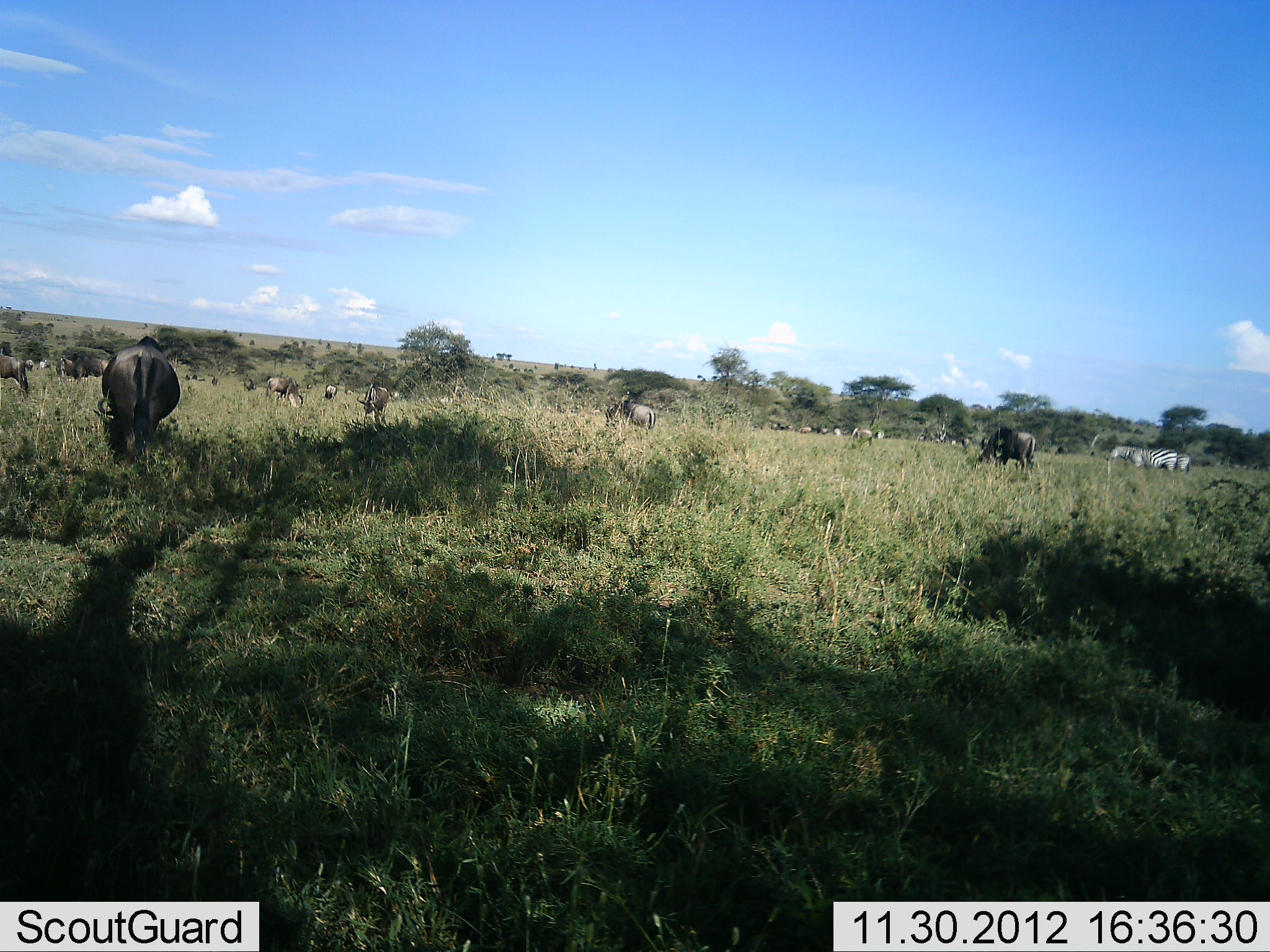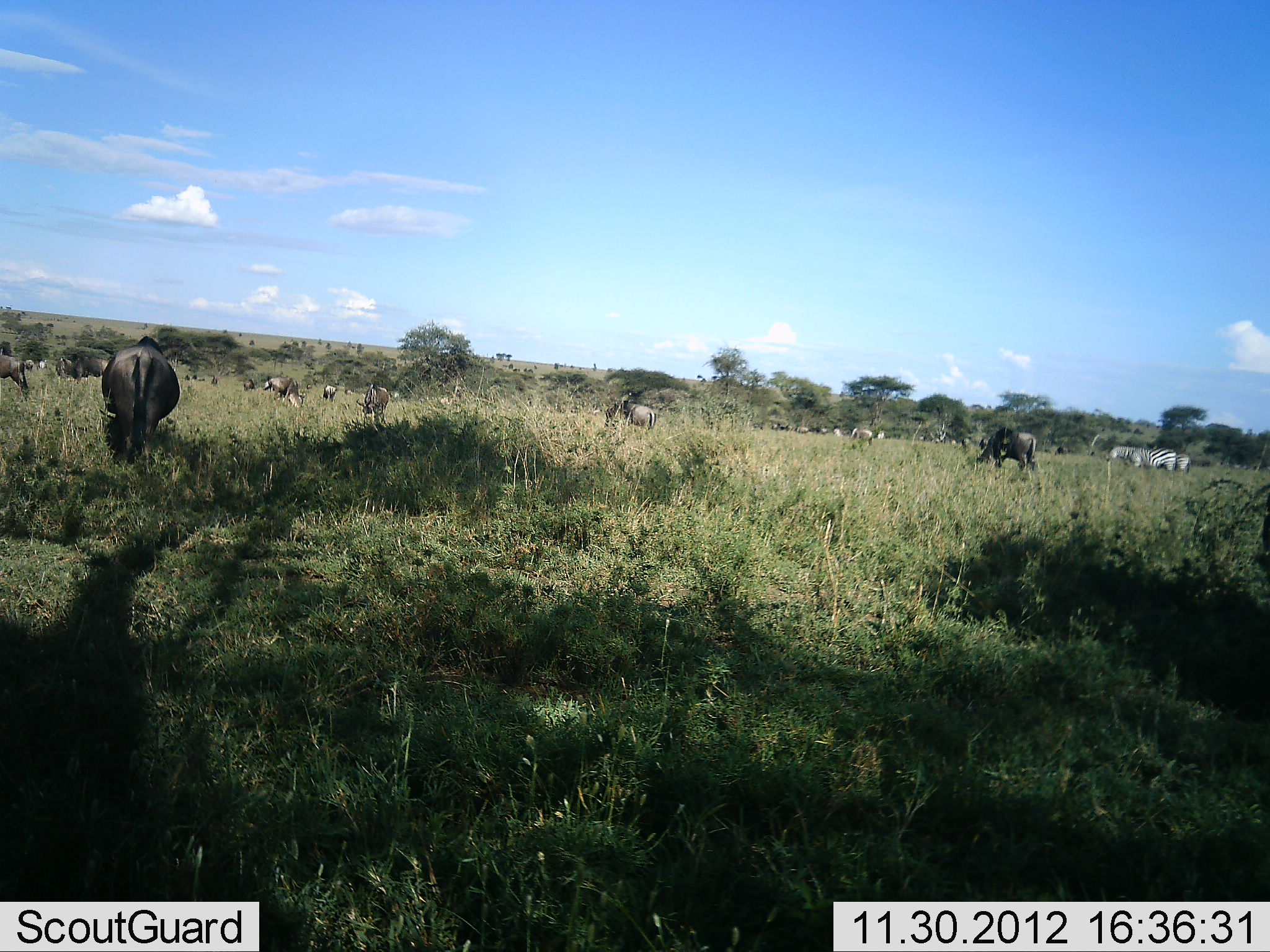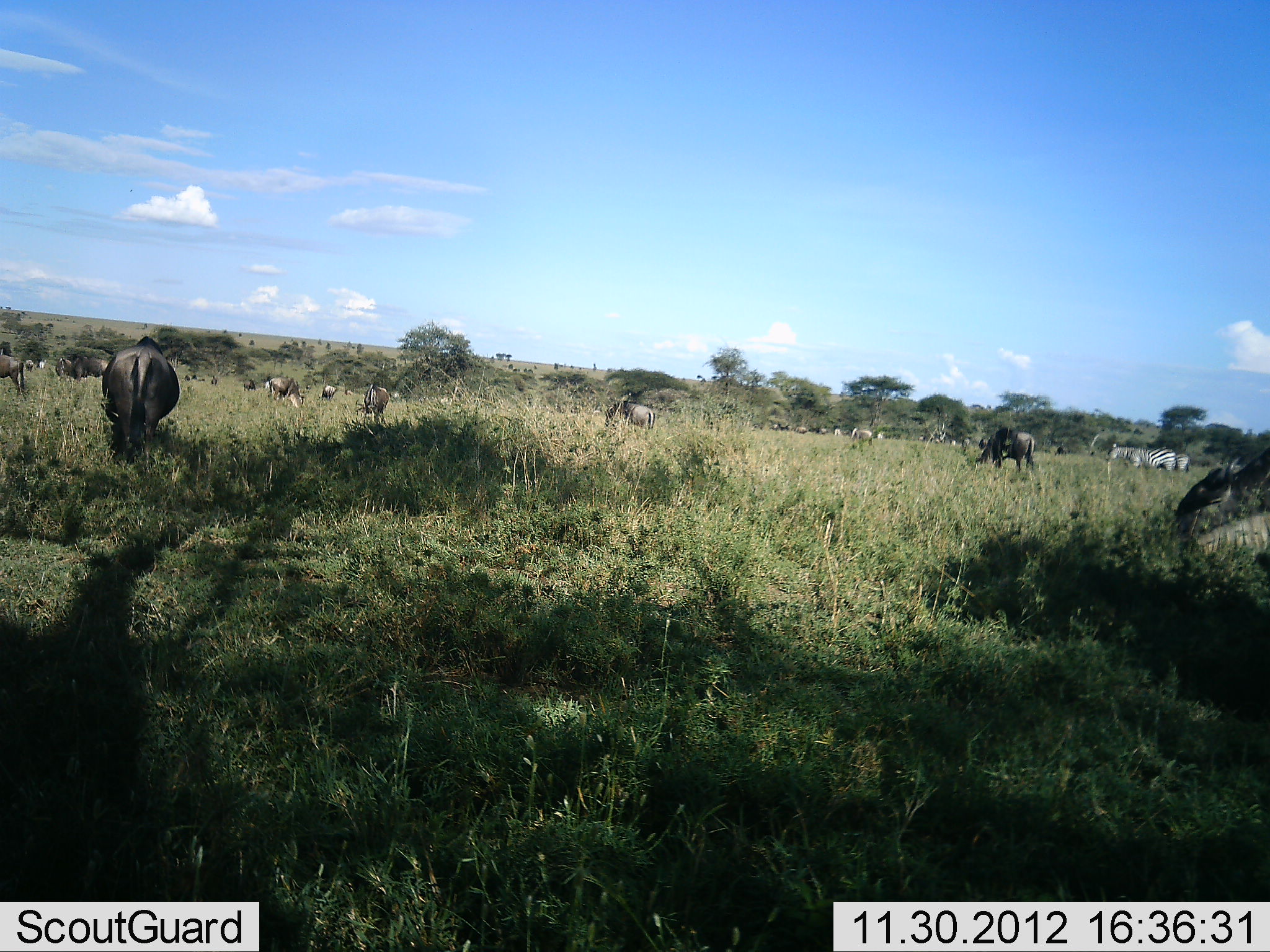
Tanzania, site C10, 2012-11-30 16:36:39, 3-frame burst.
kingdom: Animalia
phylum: Chordata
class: Mammalia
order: Artiodactyla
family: Bovidae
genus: Connochaetes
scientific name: Connochaetes taurinus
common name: blue wildebeest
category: wildebeest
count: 10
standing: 33%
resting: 0%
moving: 8%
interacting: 0%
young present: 0%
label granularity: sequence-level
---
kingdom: Animalia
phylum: Chordata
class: Mammalia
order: Perissodactyla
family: Equidae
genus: Equus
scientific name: Equus quagga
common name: plains zebra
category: zebra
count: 2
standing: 50%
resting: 0%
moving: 20%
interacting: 0%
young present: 0%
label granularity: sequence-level